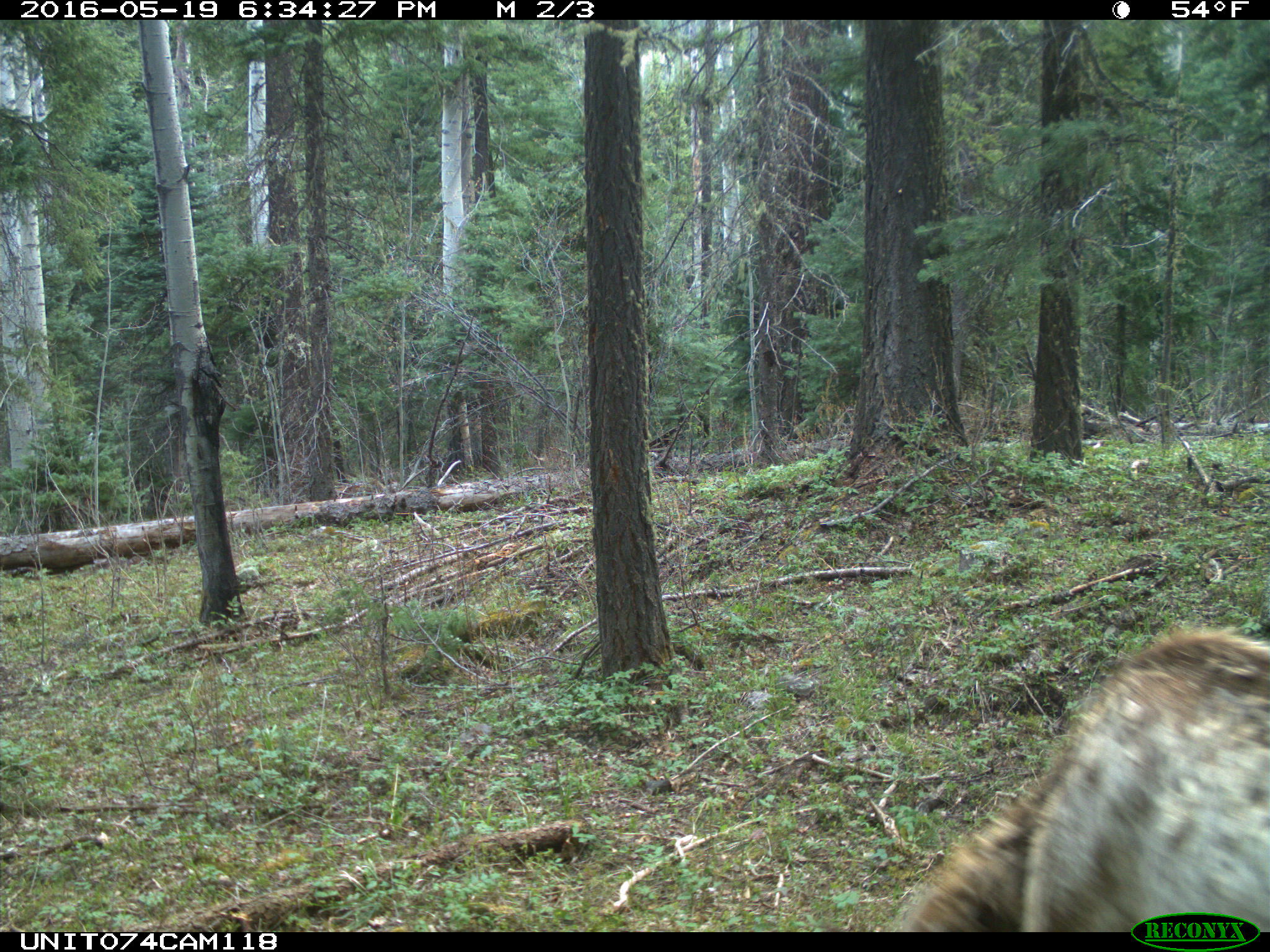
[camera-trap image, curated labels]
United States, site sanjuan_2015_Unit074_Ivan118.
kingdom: Animalia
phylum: Chordata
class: Mammalia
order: Artiodactyla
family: Cervidae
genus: Cervus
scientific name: Cervus elaphus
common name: red deer